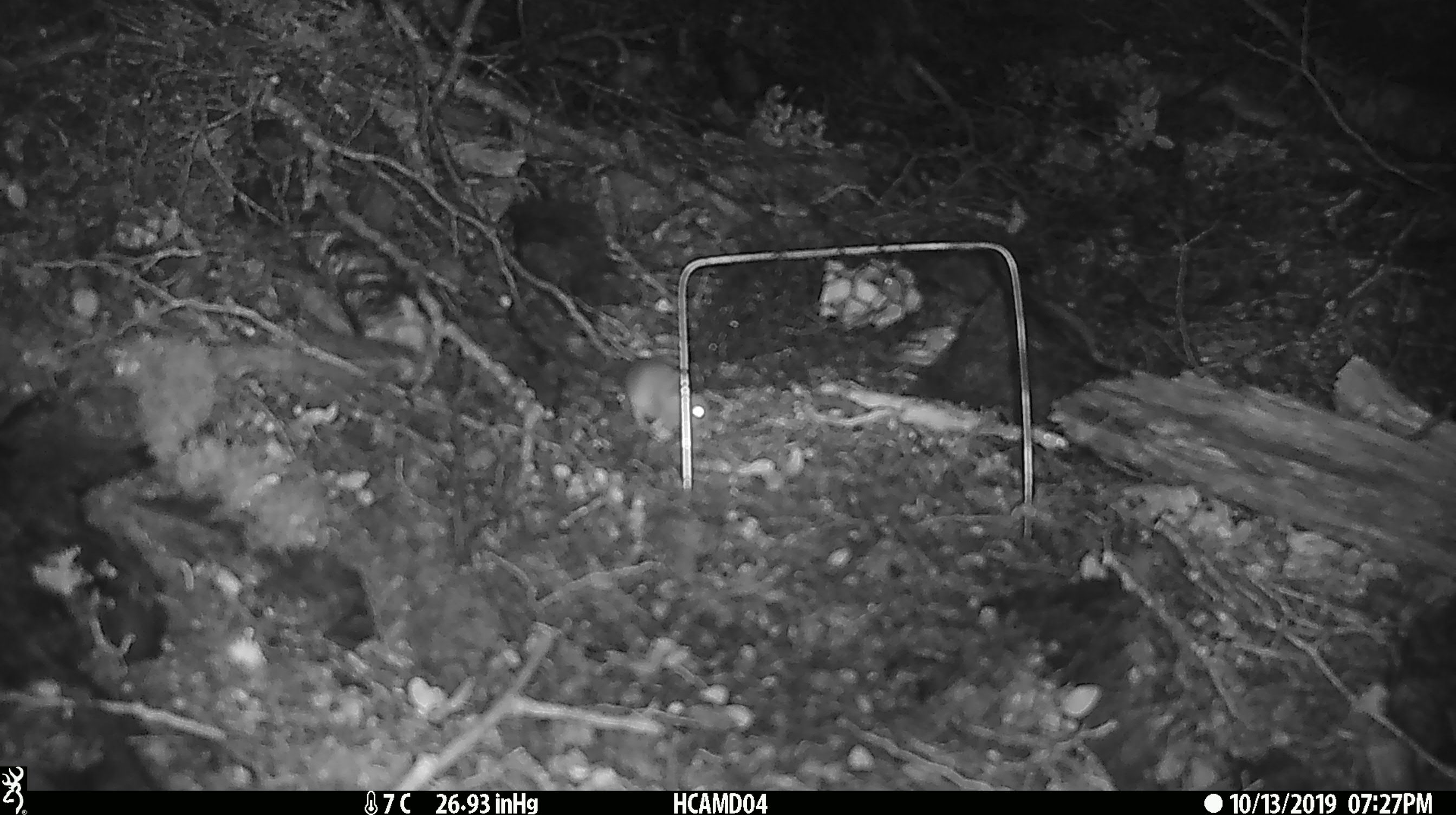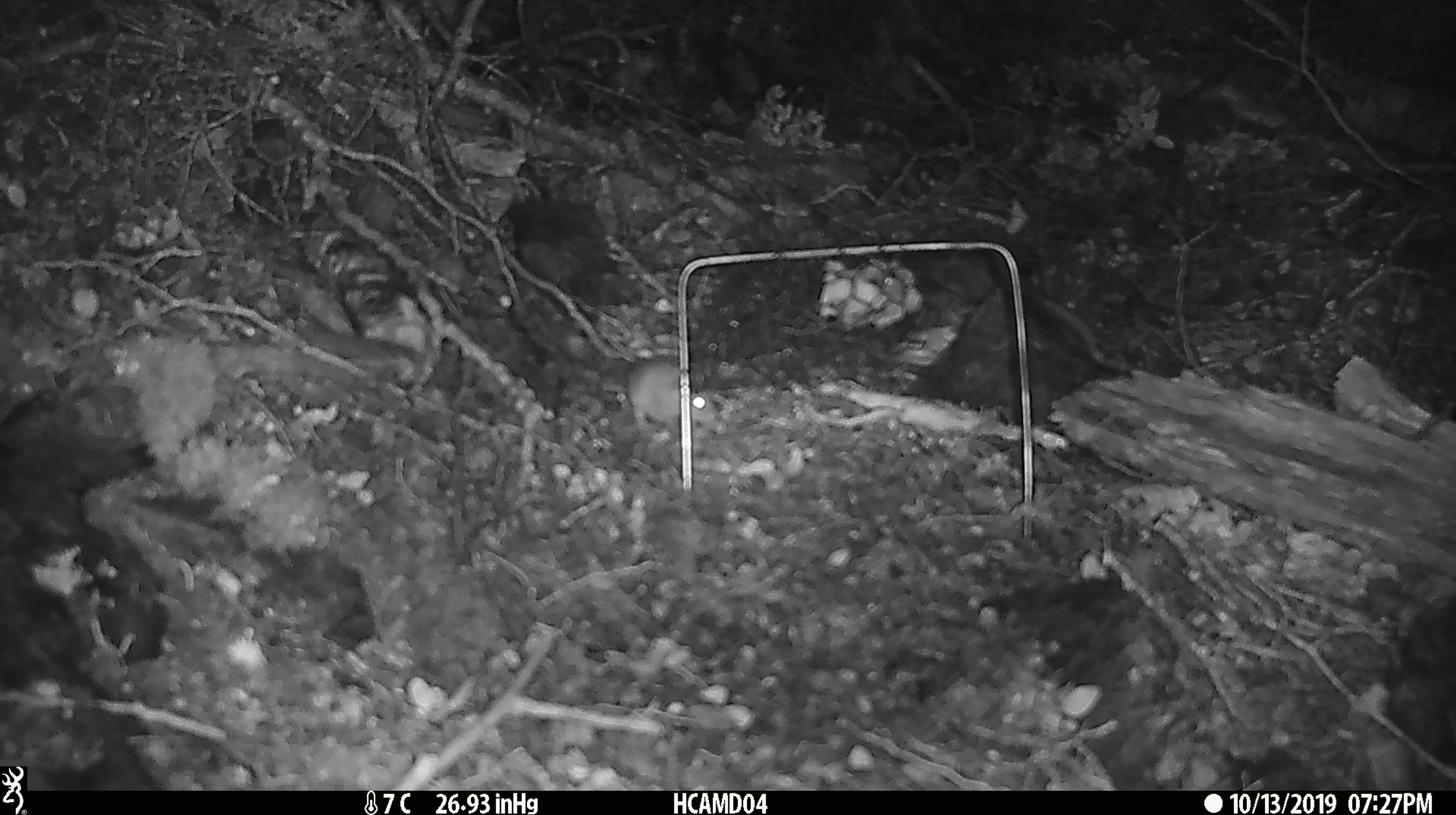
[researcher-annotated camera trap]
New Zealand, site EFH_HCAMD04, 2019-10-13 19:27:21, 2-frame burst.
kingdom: Animalia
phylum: Chordata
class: Mammalia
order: Rodentia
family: Muridae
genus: Mus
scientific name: Mus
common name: mouse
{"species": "mouse (Mus)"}